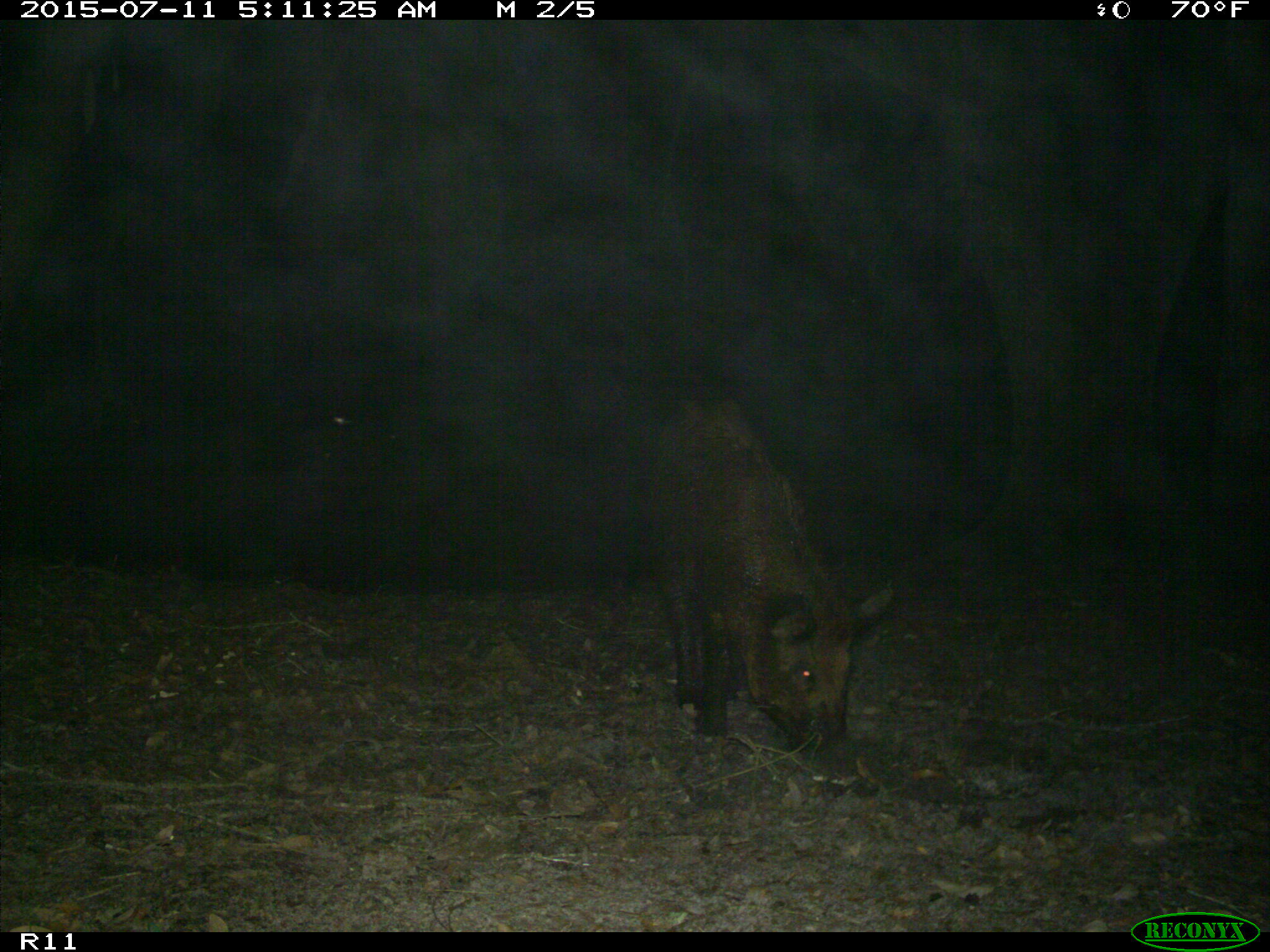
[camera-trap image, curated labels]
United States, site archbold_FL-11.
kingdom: Animalia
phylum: Chordata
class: Mammalia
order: Artiodactyla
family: Suidae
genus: Sus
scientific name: Sus scrofa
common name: wild boar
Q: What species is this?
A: Sus scrofa (wild boar).